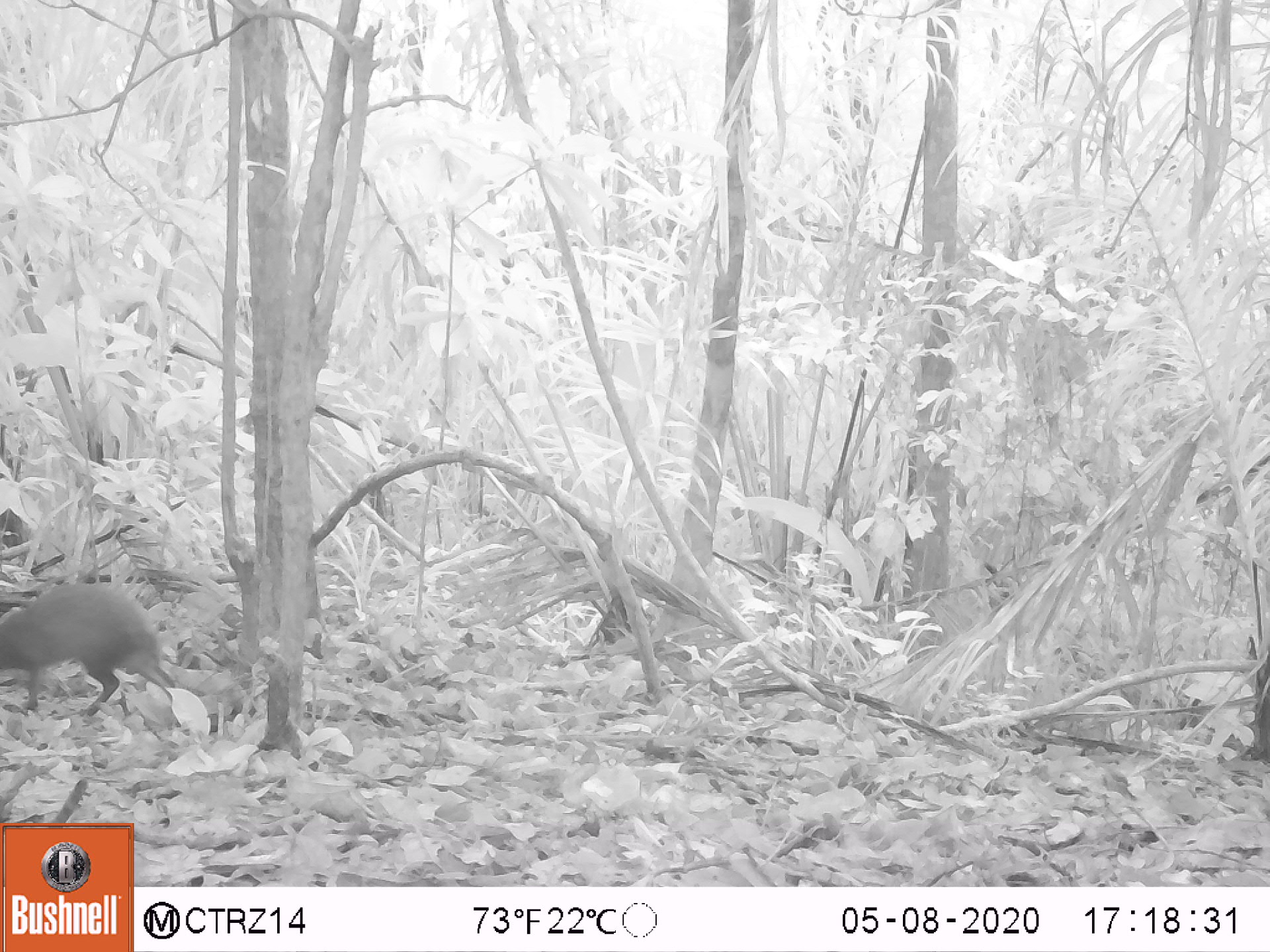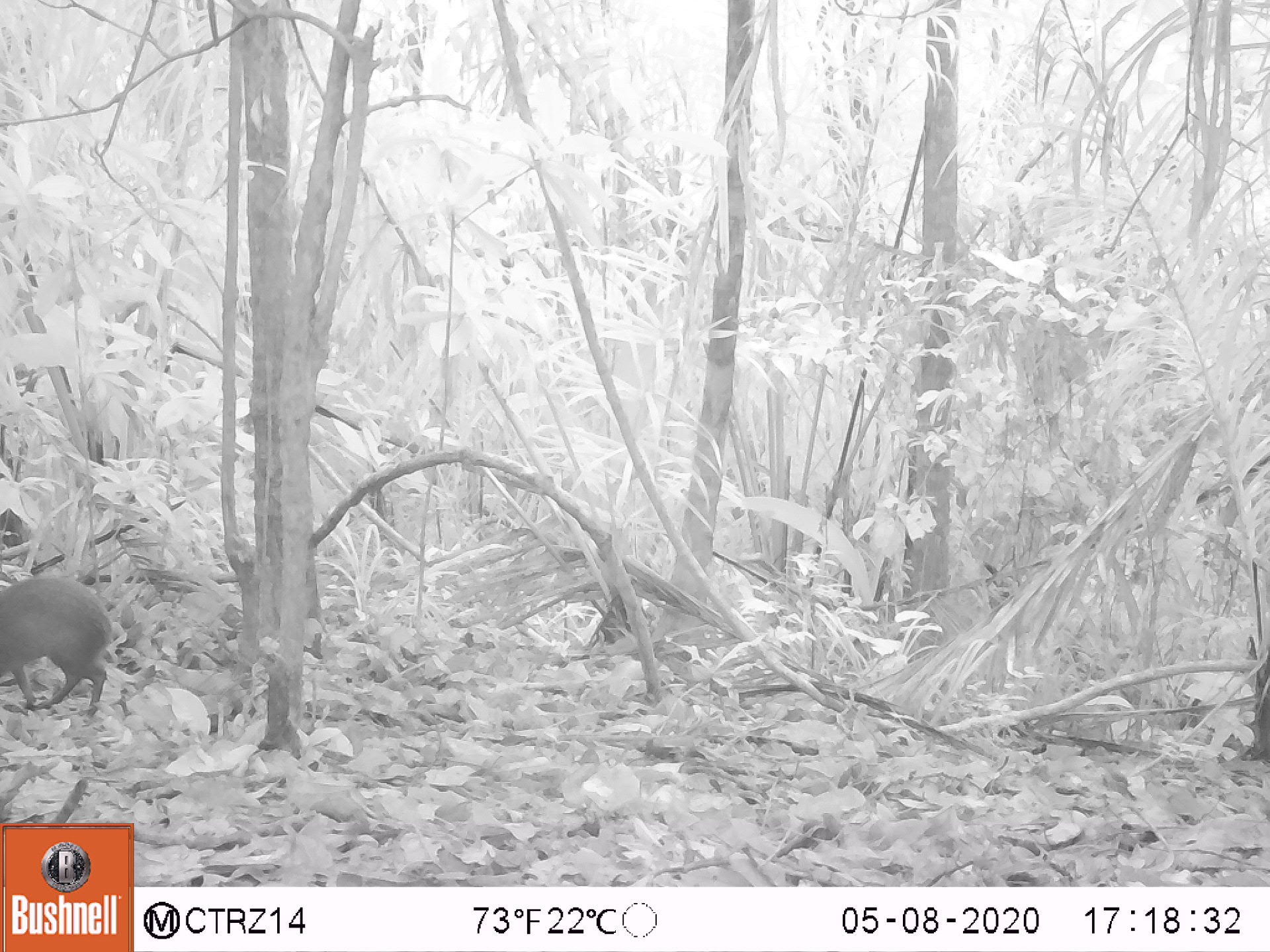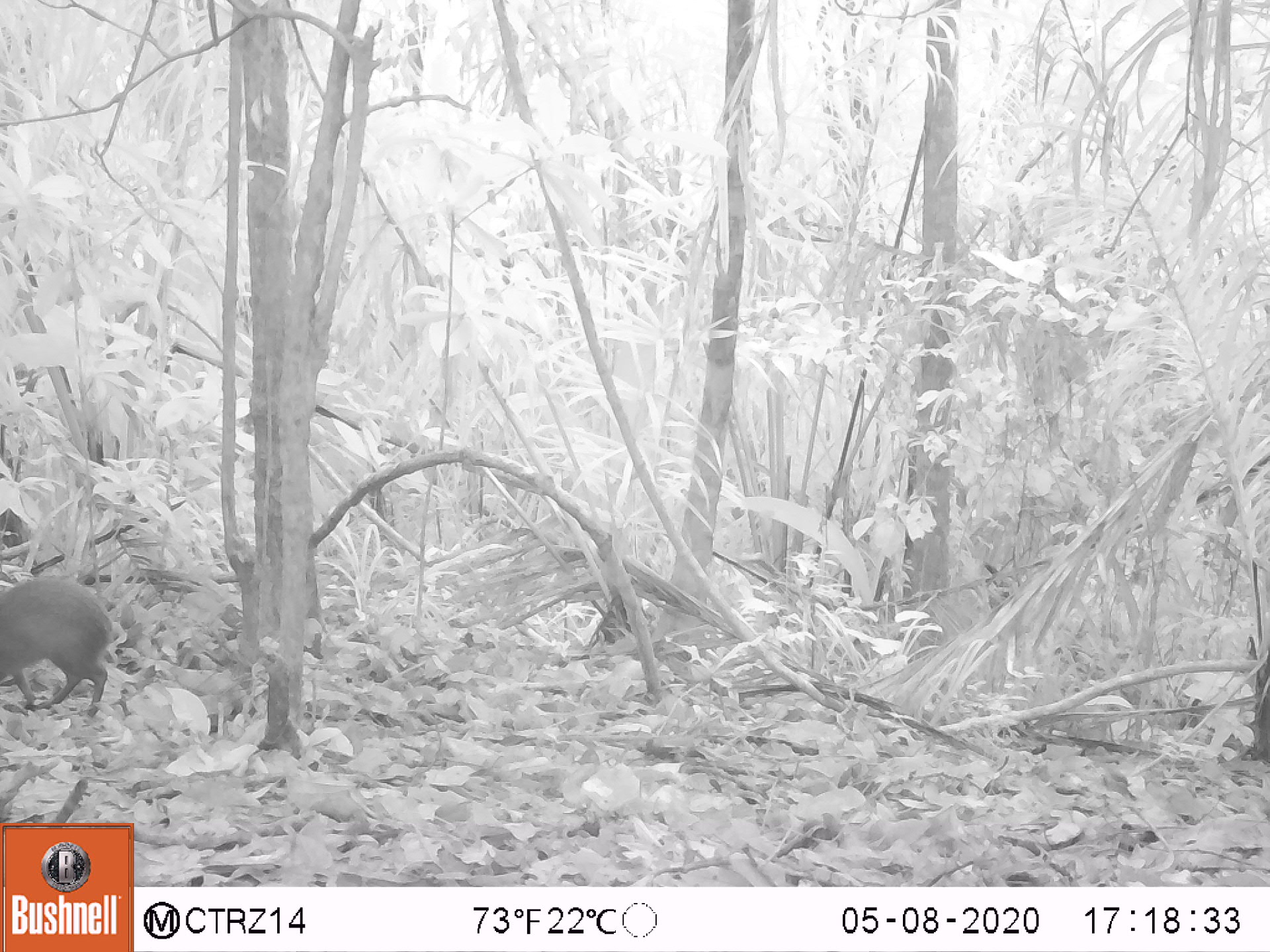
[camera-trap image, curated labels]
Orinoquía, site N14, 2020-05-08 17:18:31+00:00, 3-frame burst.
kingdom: Animalia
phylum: Chordata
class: Mammalia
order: Rodentia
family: Dasyproctidae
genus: Dasyprocta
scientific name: Dasyprocta fuliginosa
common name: black agouti